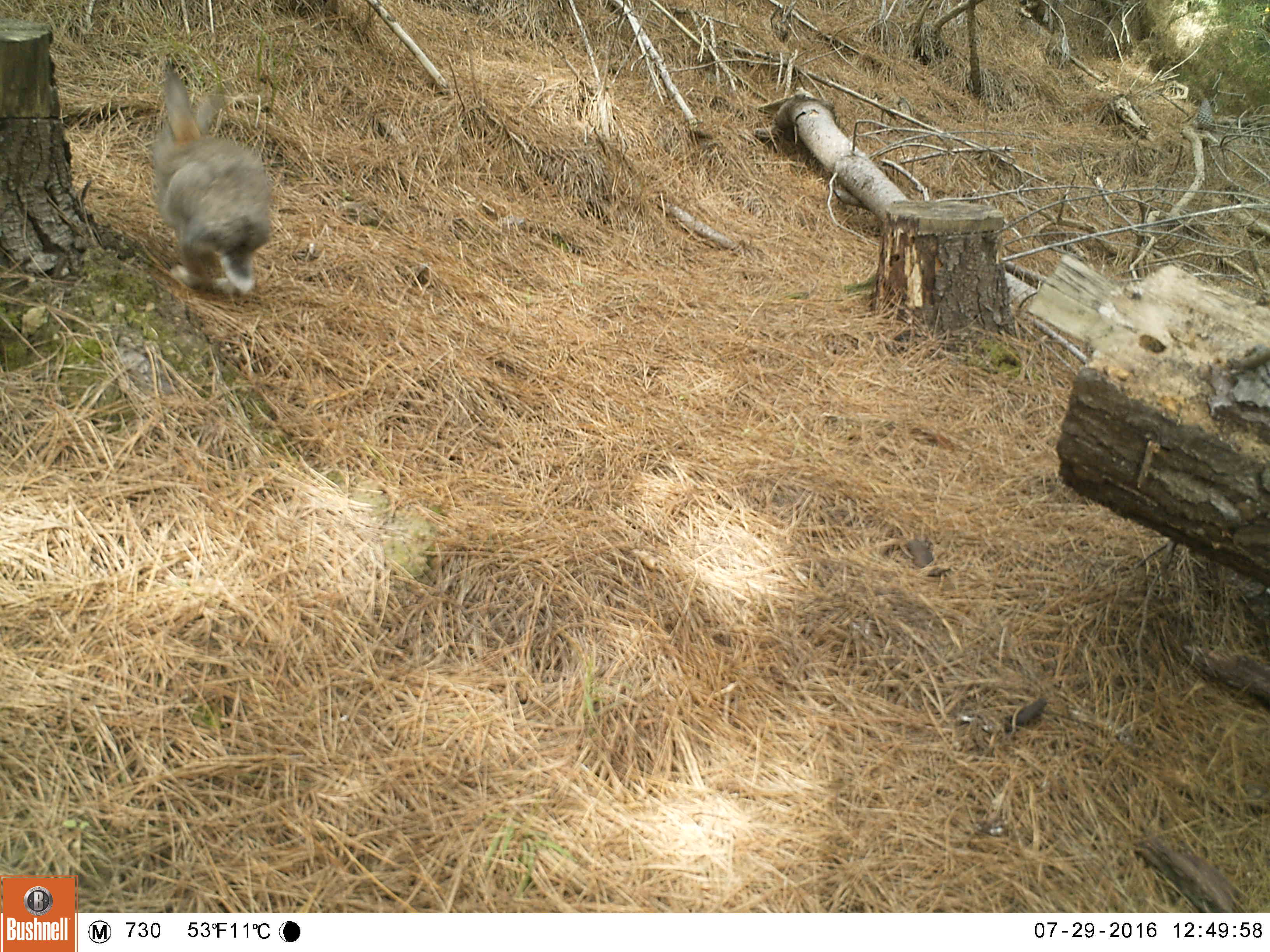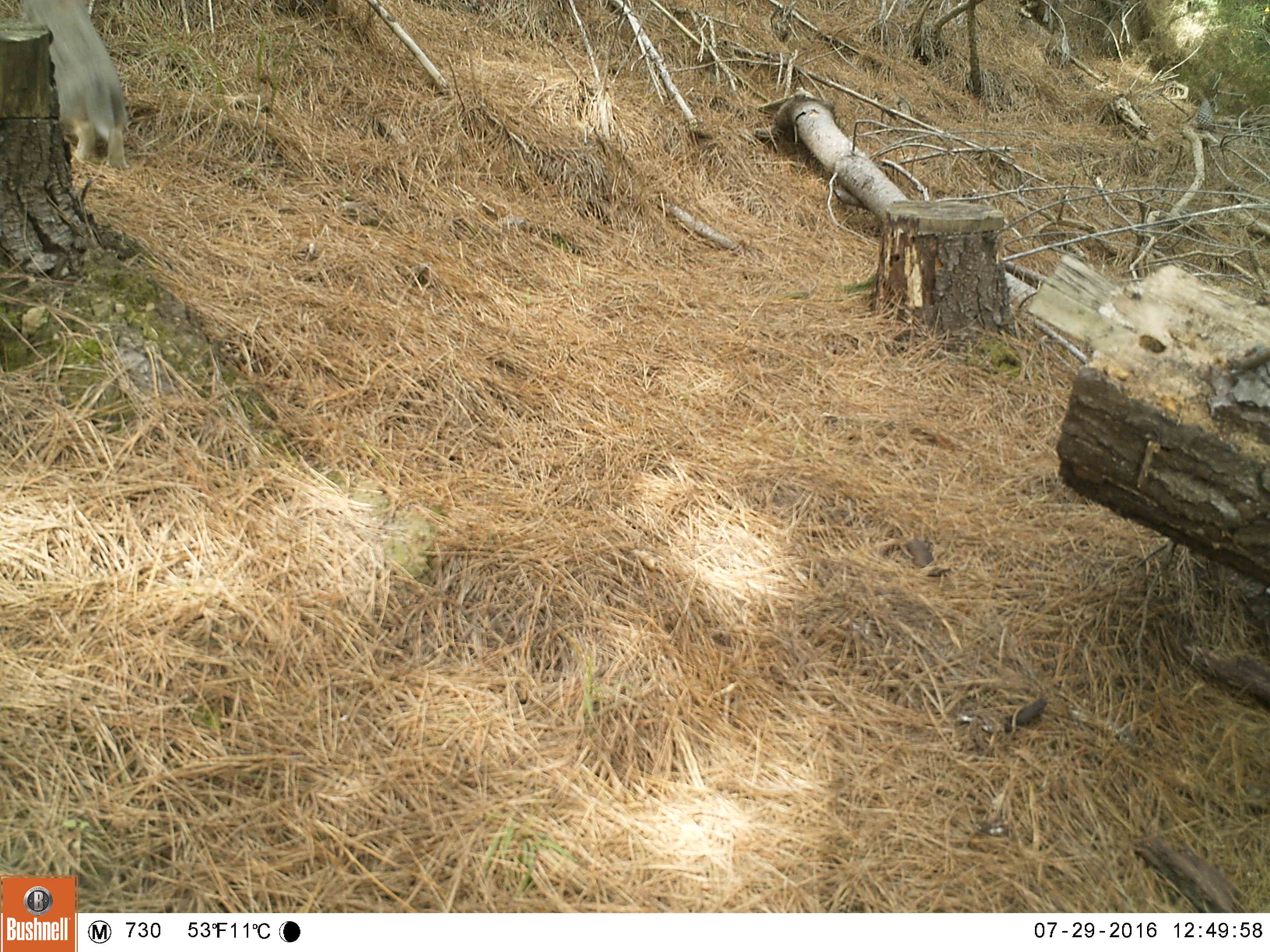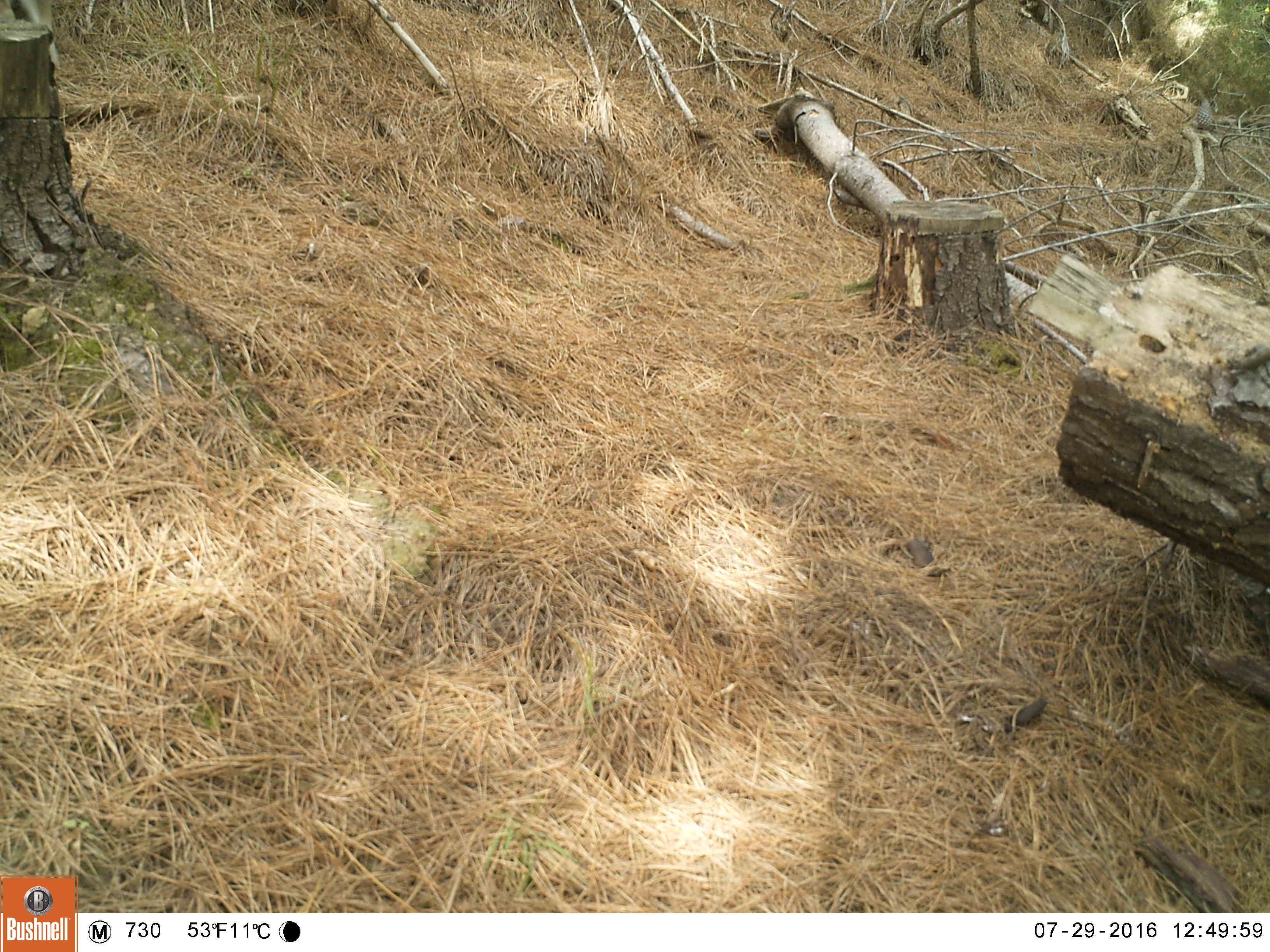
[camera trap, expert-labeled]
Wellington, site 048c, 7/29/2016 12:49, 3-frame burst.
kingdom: Animalia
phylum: Chordata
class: Mammalia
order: Lagomorpha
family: Leporidae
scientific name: Leporidae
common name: rabbit